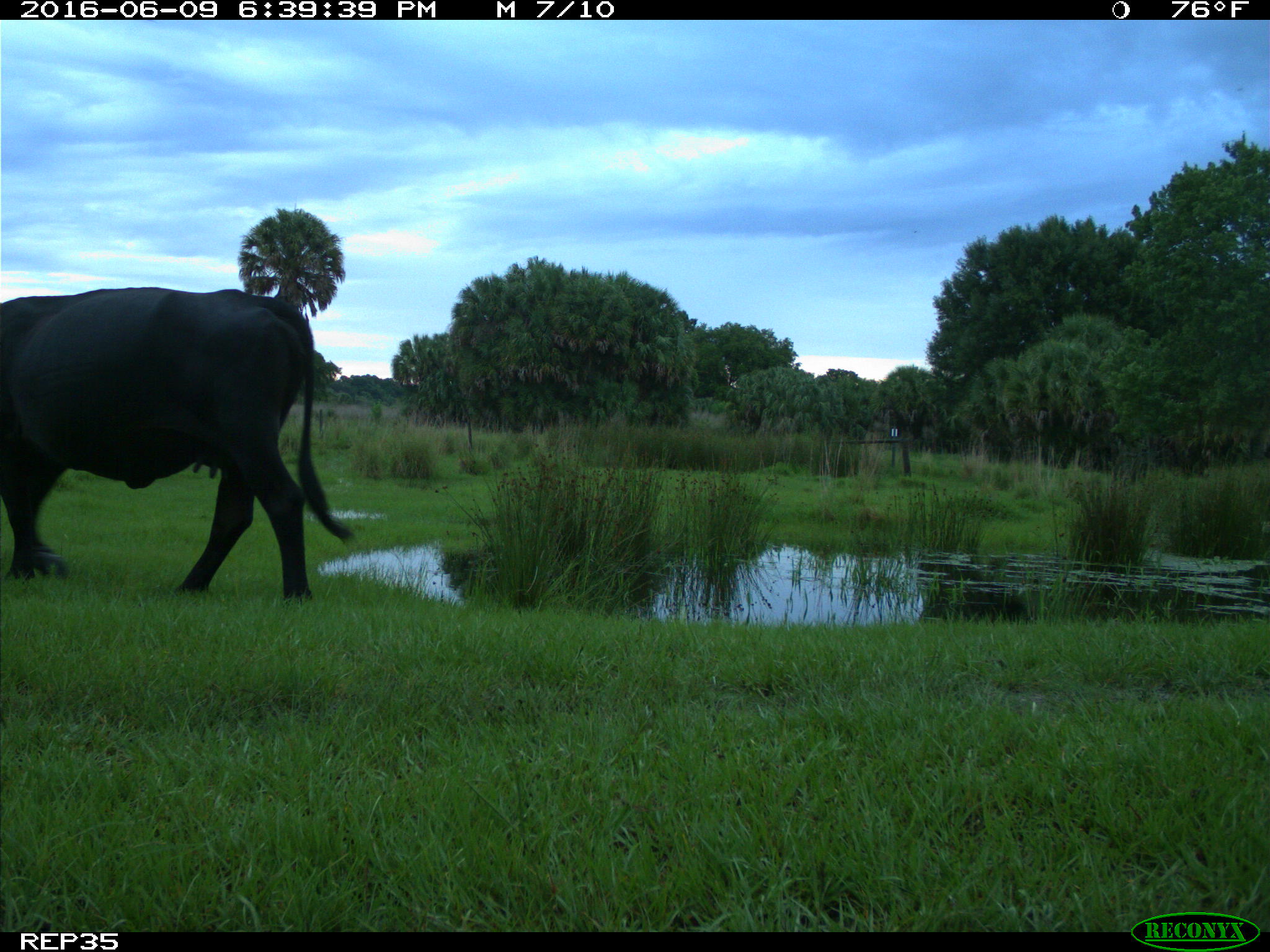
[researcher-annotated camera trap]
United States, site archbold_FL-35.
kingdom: Animalia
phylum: Chordata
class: Mammalia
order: Artiodactyla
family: Bovidae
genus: Bos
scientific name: Bos taurus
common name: domestic cow